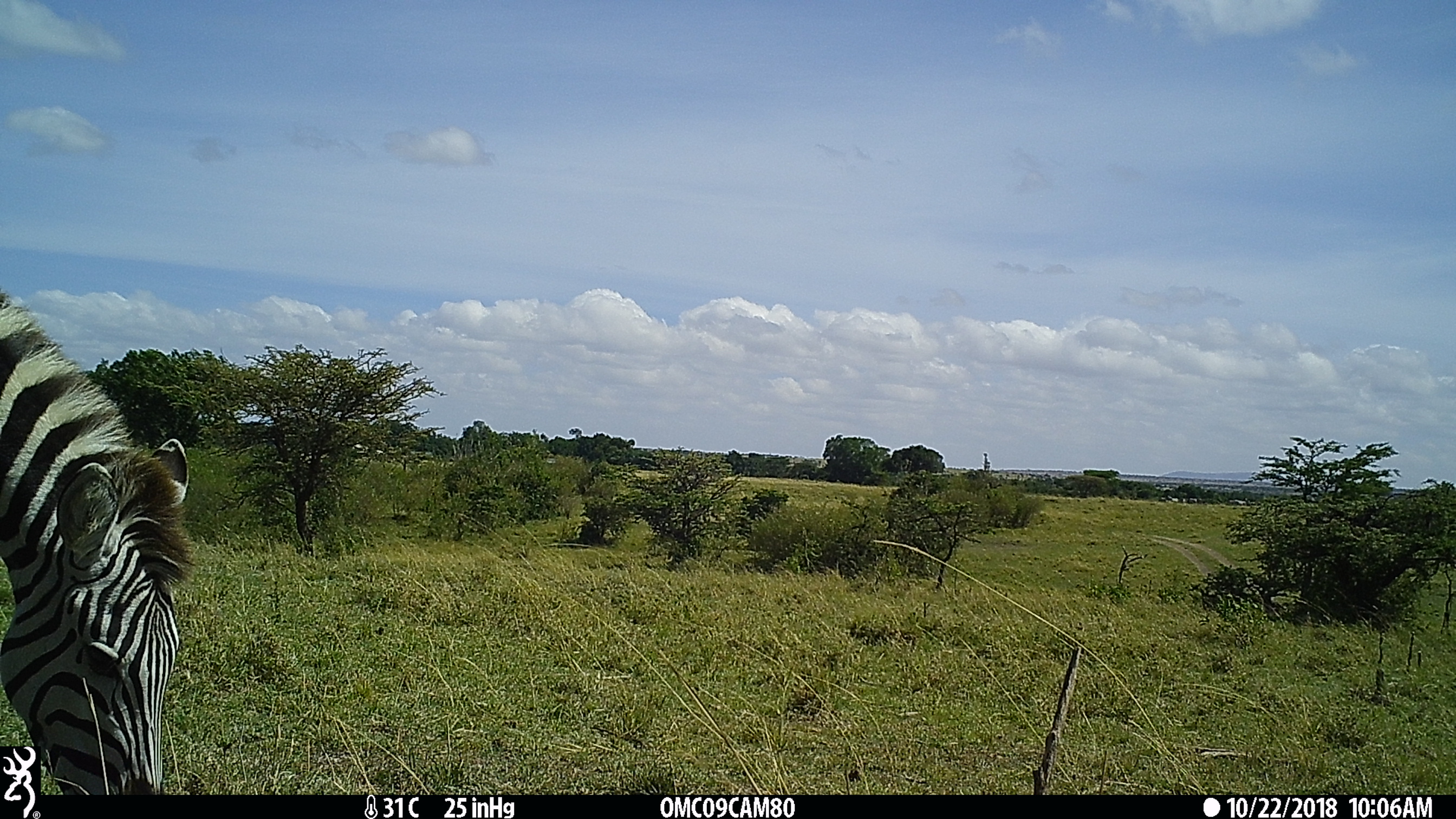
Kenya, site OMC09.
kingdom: Animalia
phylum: Chordata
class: Mammalia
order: Artiodactyla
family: Bovidae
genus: Aepyceros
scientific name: Aepyceros melampus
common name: impala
Impala (Aepyceros melampus).